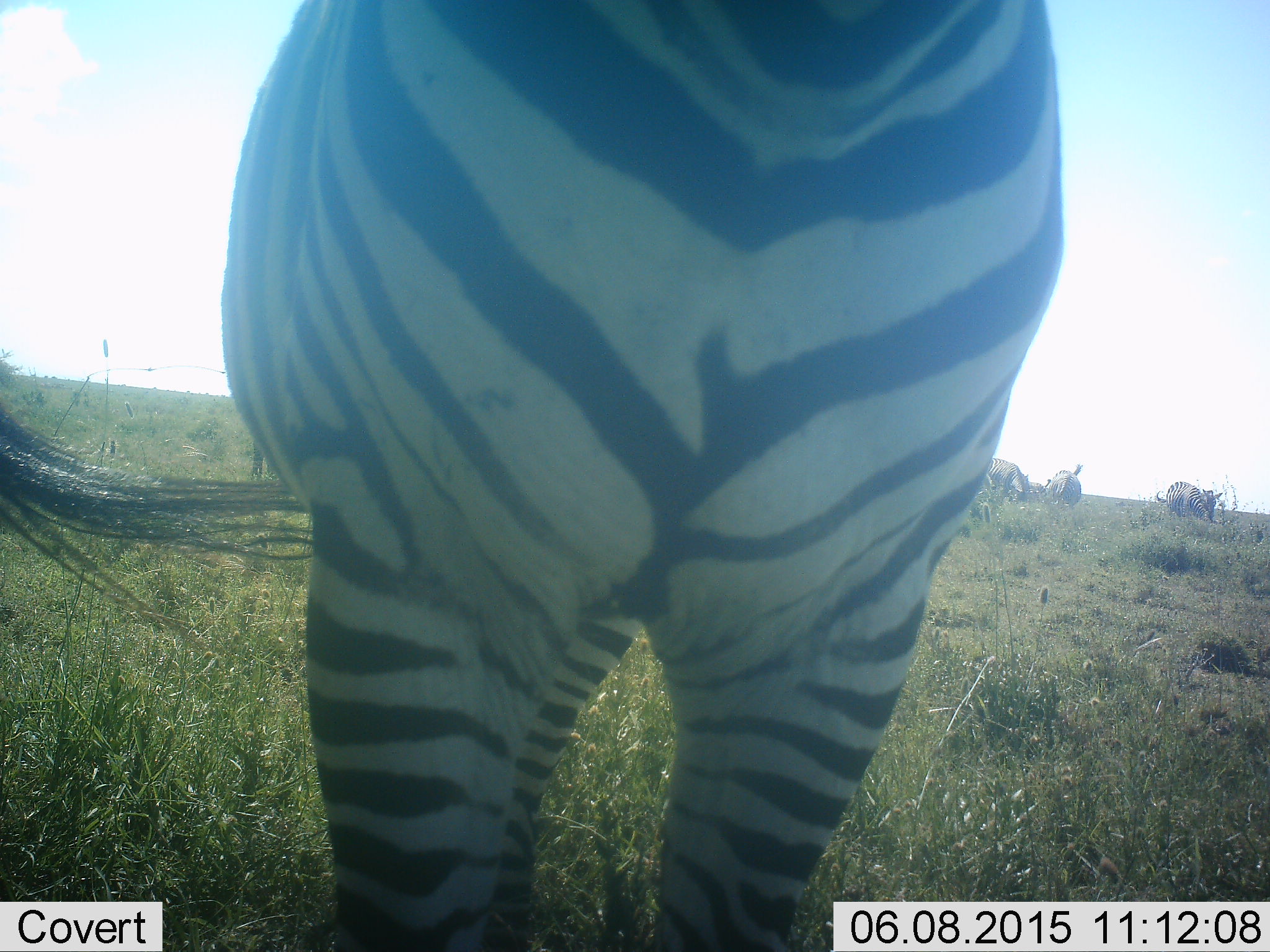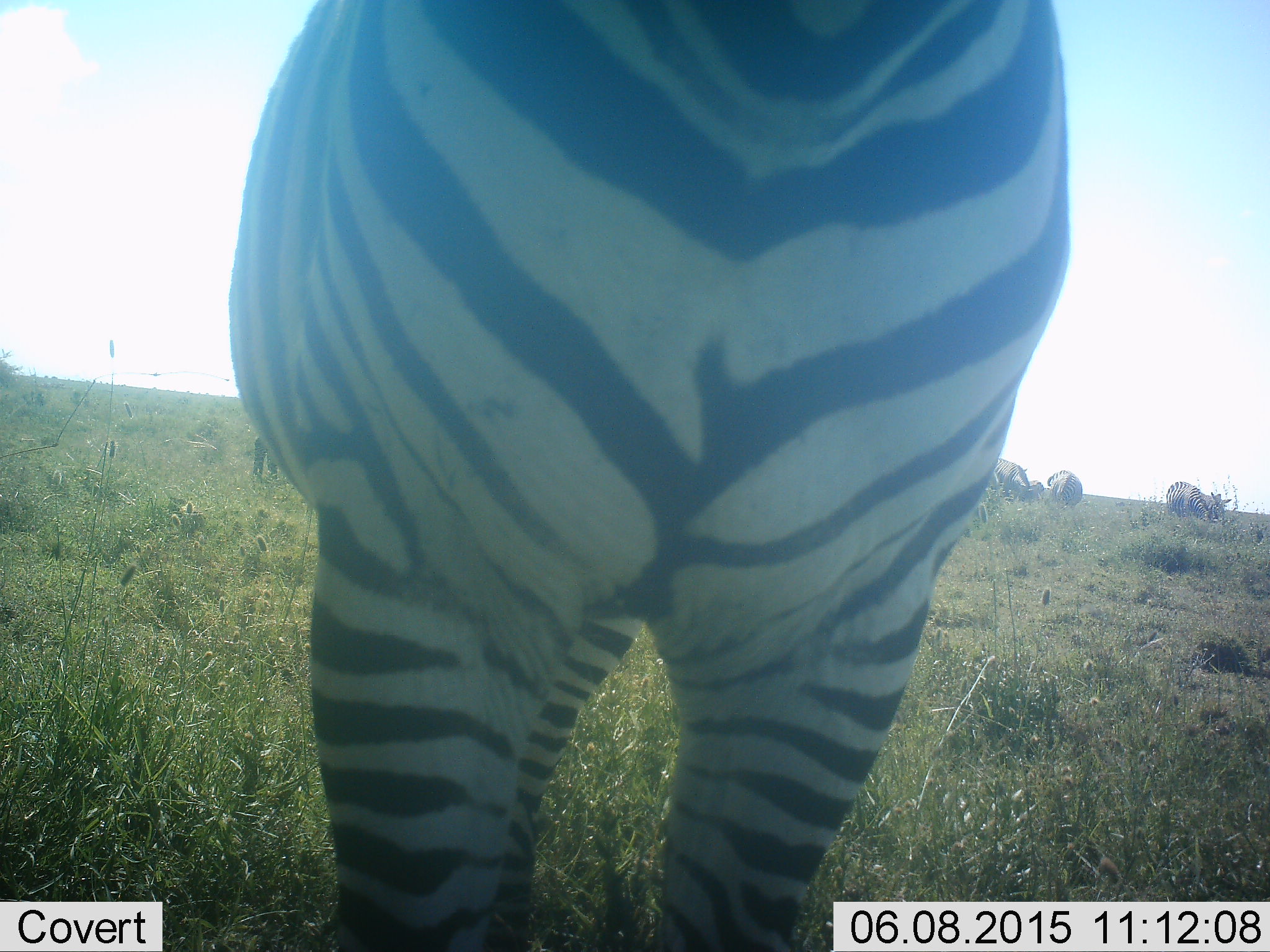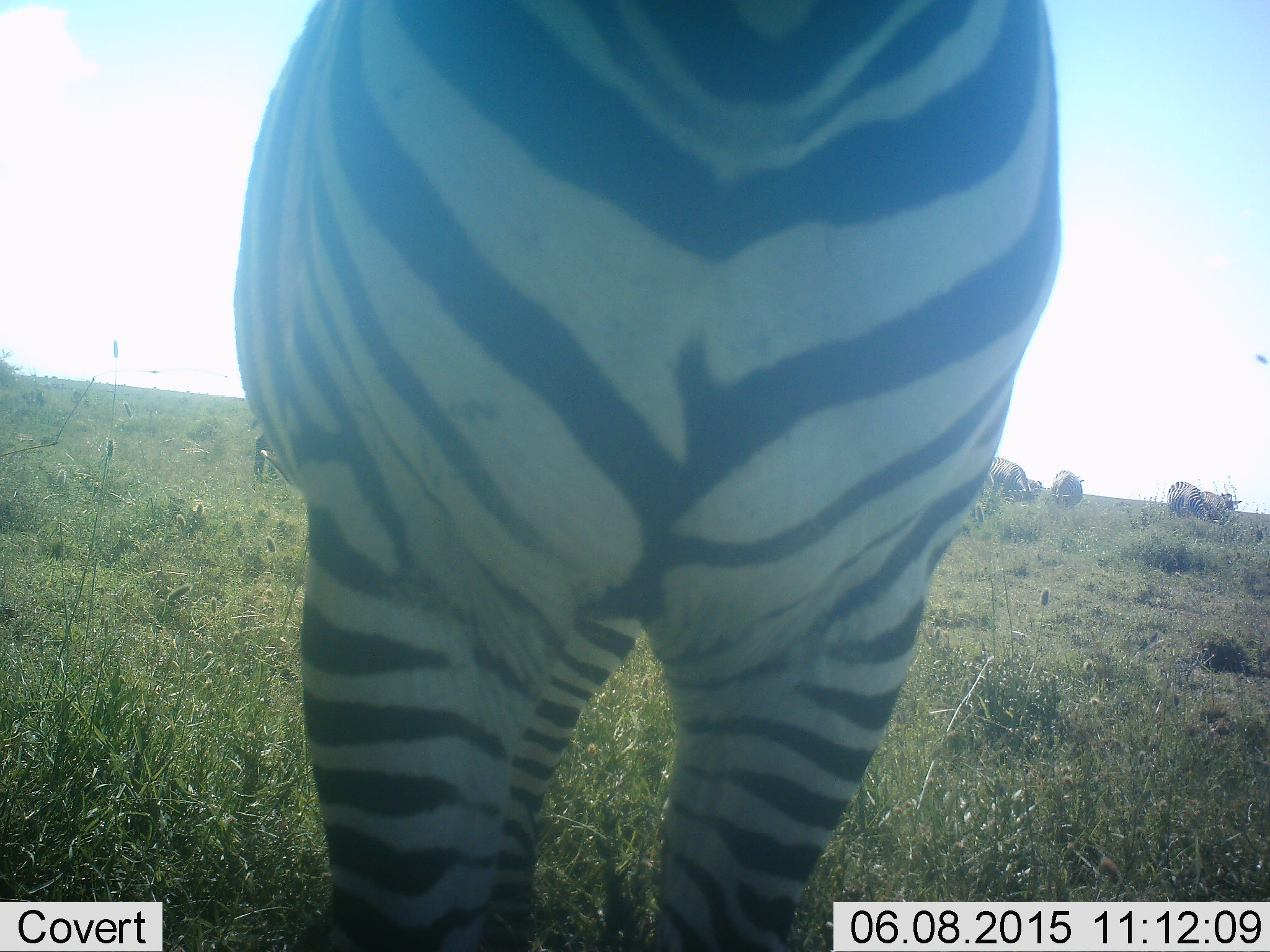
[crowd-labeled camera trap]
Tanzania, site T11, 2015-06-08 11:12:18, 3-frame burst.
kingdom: Animalia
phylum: Chordata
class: Mammalia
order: Perissodactyla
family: Equidae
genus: Equus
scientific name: Equus quagga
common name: plains zebra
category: zebra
Zebra (plains zebra) (Equus quagga), count 4. Behavior (volunteer vote fractions): standing 100%, resting 0%, moving 0%, interacting 0%. Young present (vote fraction): 0%. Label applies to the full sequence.